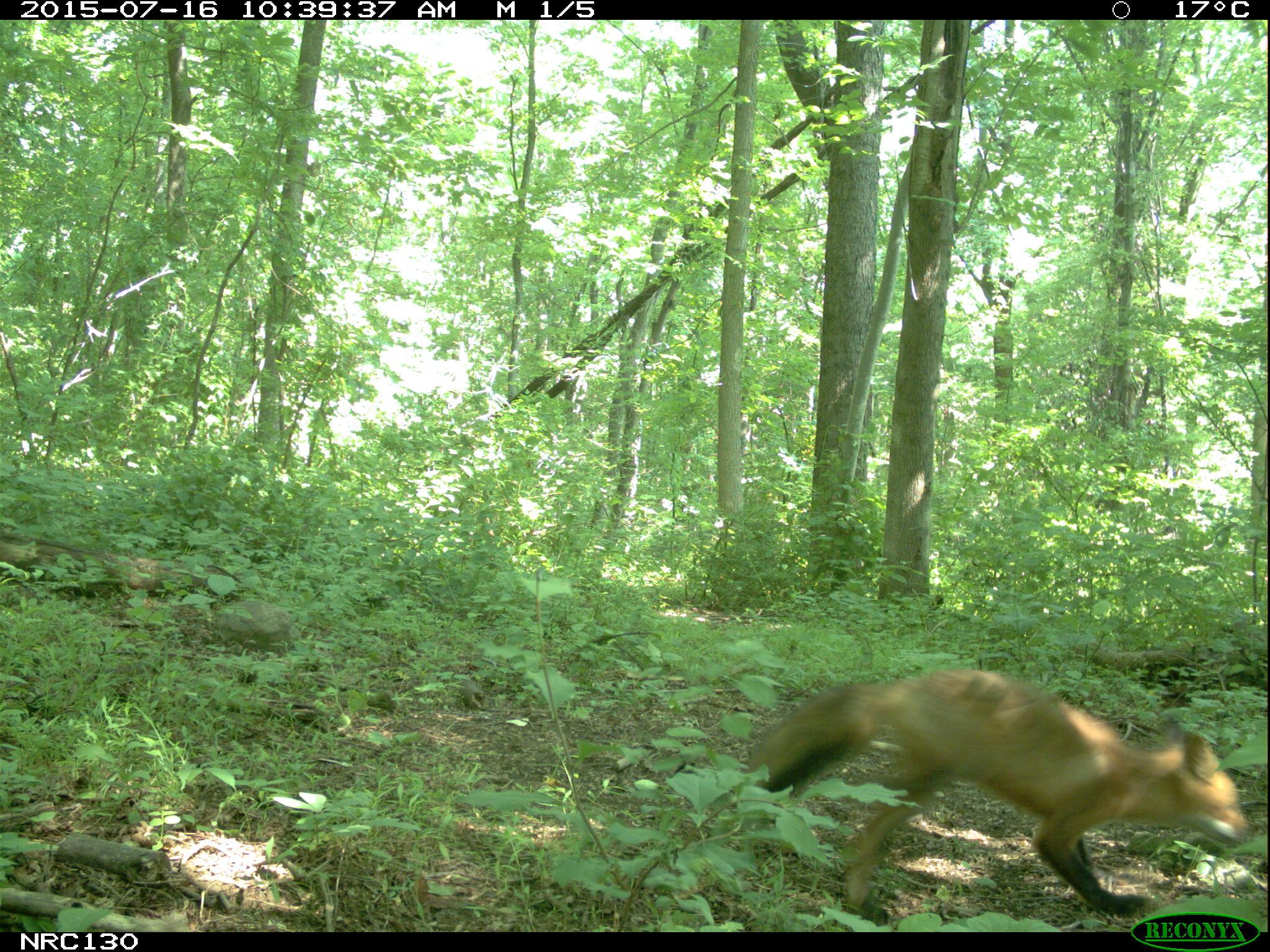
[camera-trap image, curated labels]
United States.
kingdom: Animalia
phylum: Chordata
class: Mammalia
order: Carnivora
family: Canidae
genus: Vulpes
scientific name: Vulpes vulpes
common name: red fox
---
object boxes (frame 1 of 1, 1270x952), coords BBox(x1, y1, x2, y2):
Red Fox: BBox(741, 653, 1251, 919)